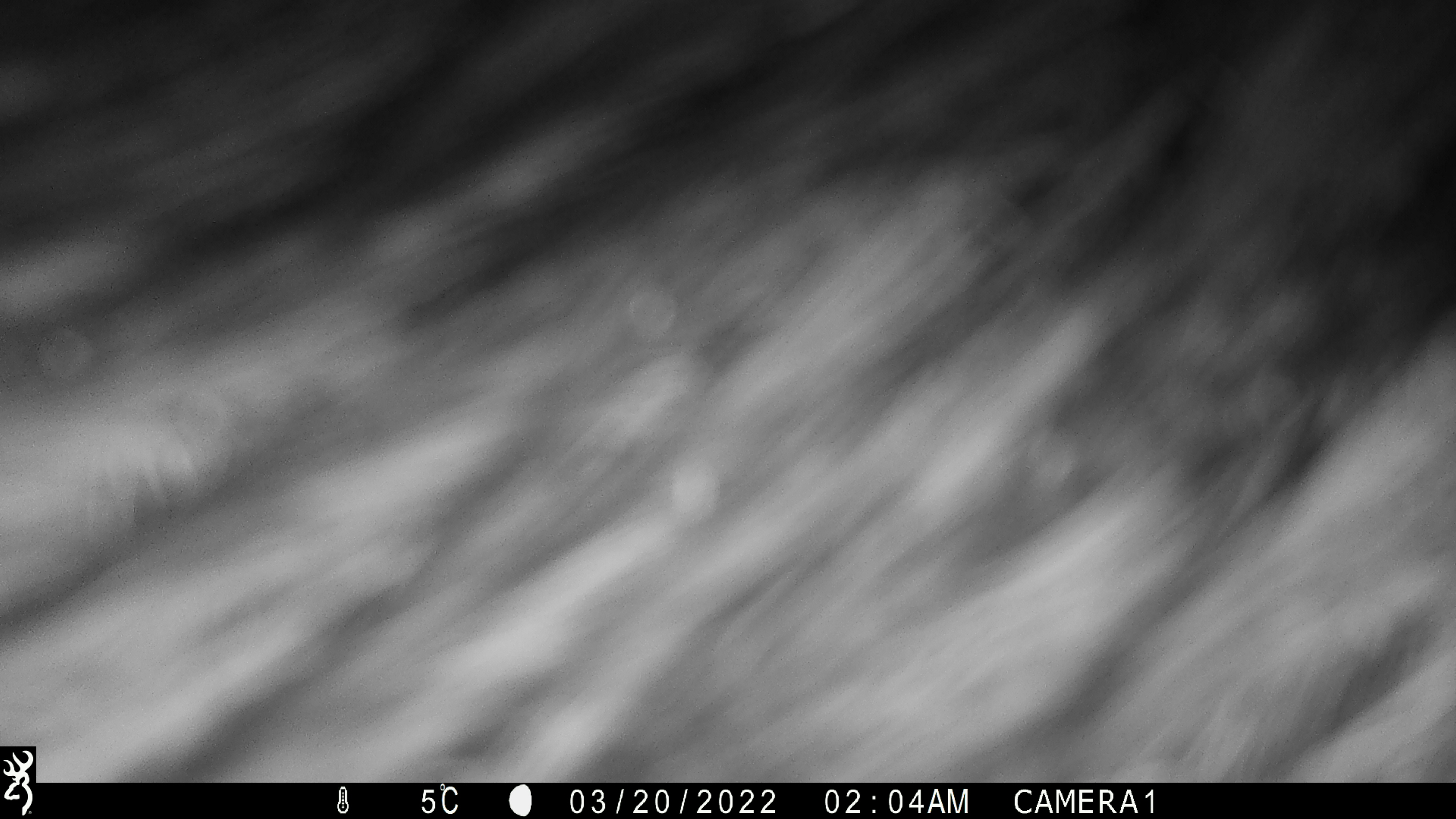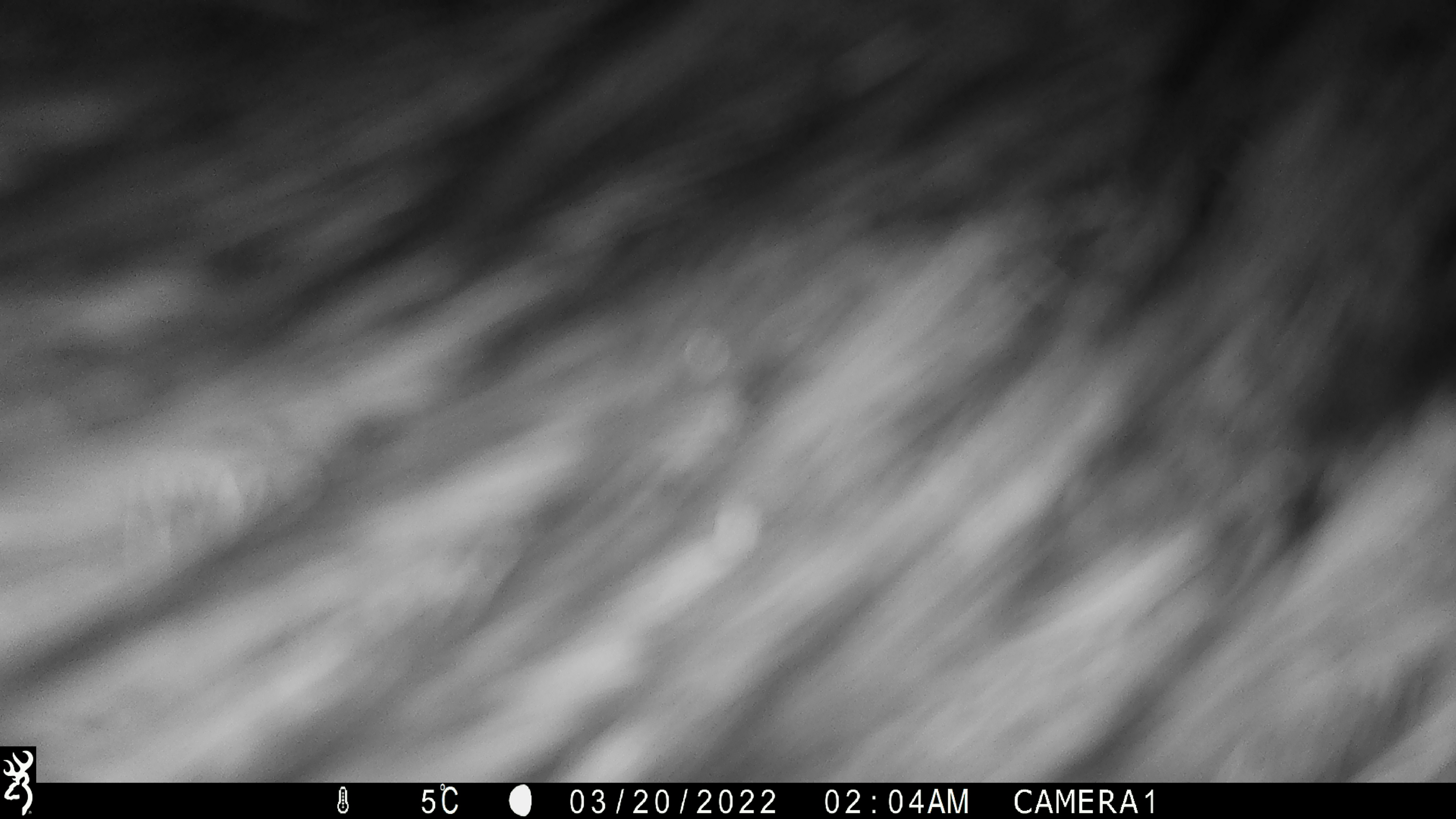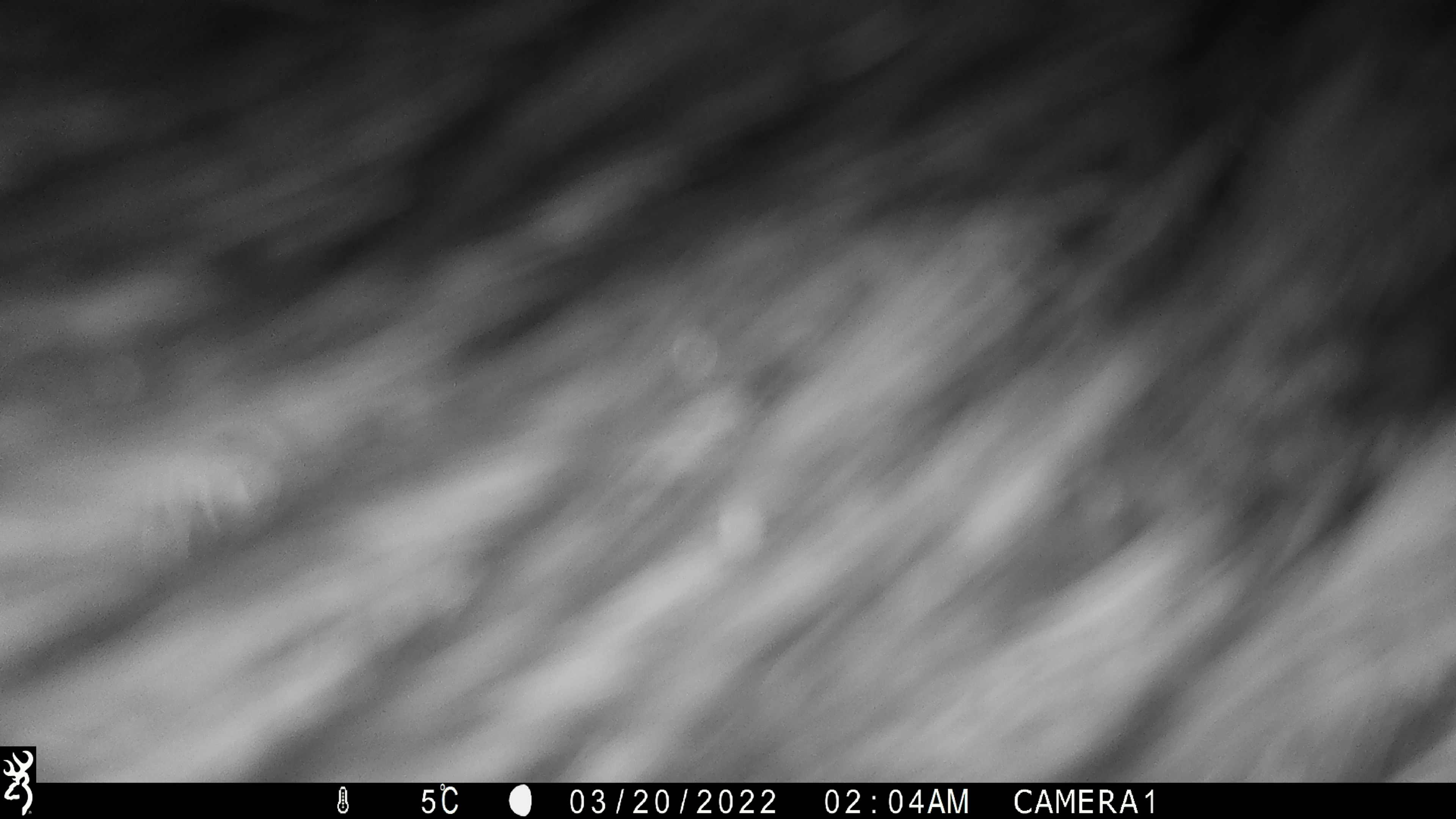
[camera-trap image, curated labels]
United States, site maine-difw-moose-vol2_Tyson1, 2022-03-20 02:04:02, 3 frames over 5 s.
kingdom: Animalia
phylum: Chordata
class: Mammalia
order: Artiodactyla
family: Cervidae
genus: Alces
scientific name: Alces alces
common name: moose